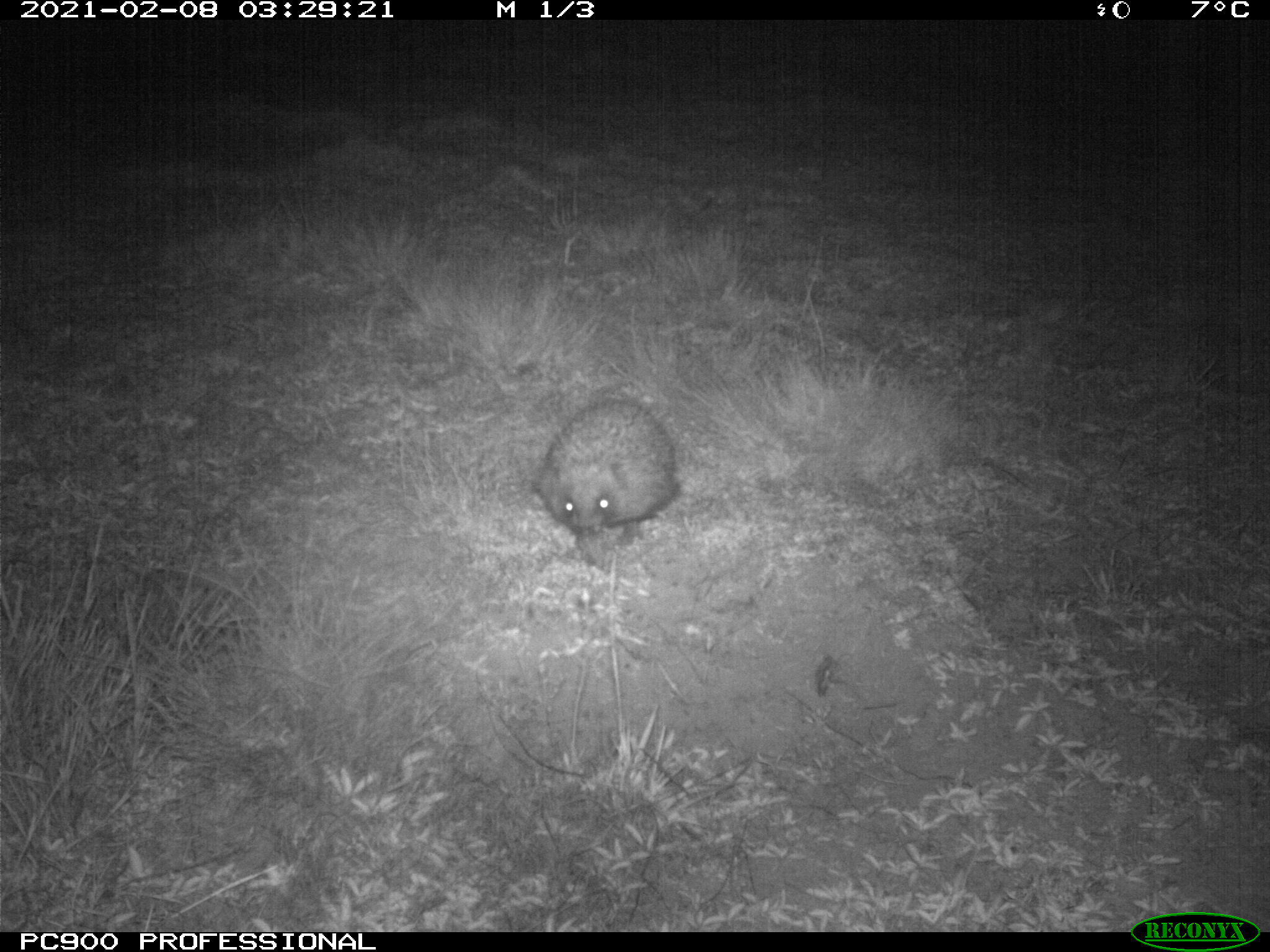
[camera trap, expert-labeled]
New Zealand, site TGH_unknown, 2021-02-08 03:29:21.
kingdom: Animalia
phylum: Chordata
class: Mammalia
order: Eulipotyphla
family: Erinaceidae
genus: Erinaceus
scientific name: Erinaceus europaeus europaeus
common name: european hedgehog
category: hedgehog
Hedgehog (european hedgehog) (Erinaceus europaeus europaeus).